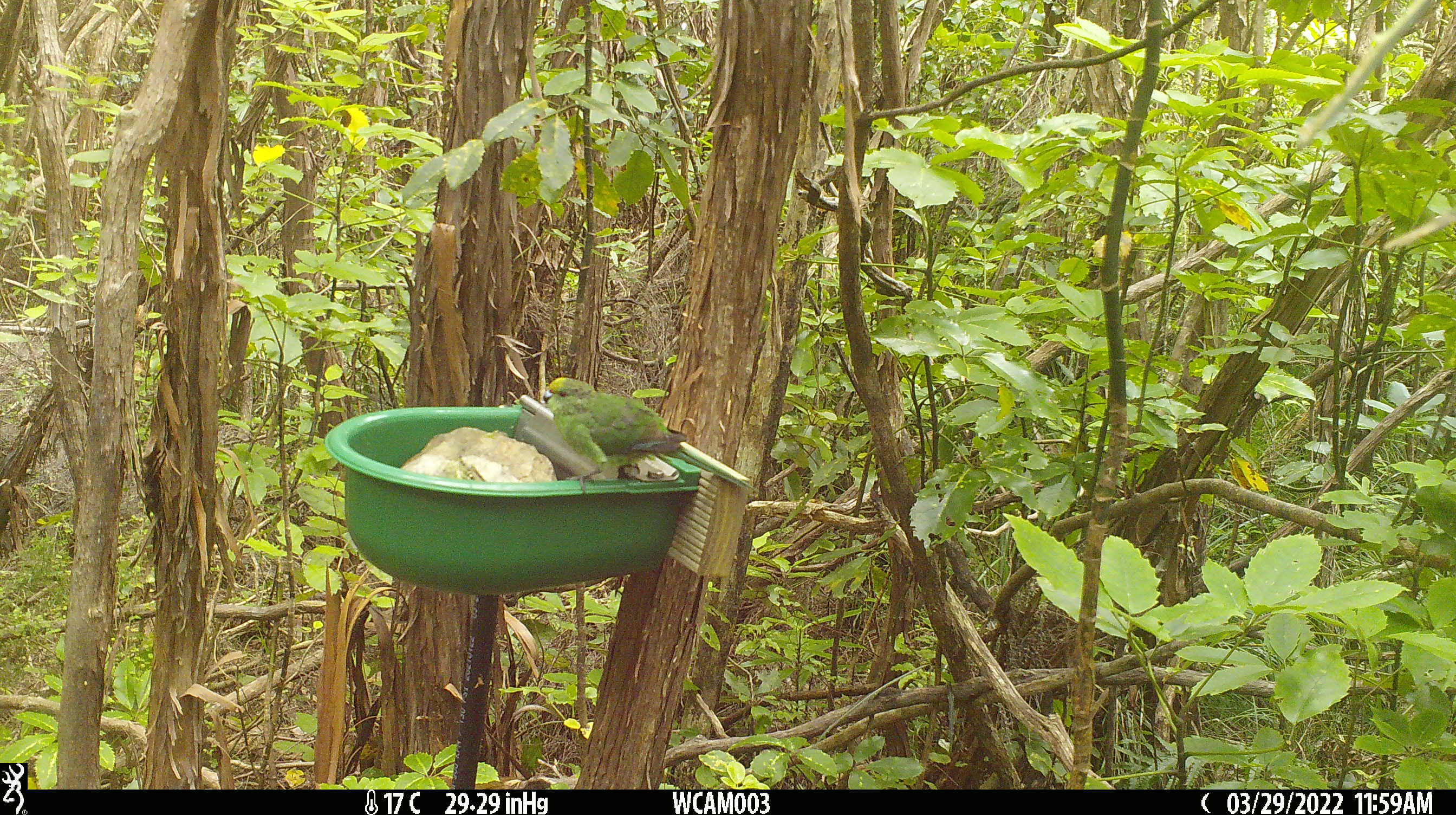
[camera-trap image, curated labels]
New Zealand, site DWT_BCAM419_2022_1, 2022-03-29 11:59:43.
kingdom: Animalia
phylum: Chordata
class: Aves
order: Psittaciformes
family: Psittaculidae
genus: Cyanoramphus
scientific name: Cyanoramphus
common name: parakeet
Parakeet (Cyanoramphus).